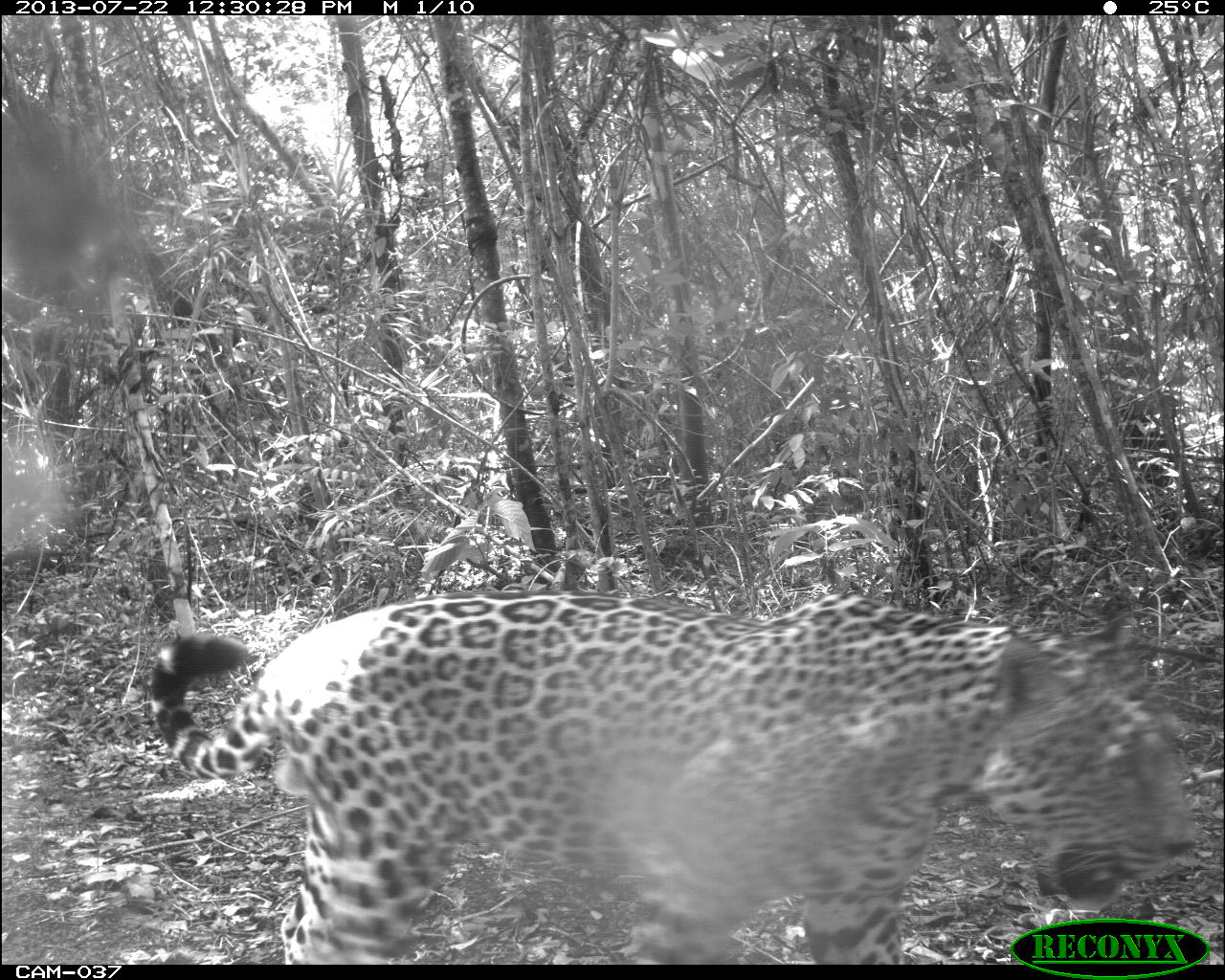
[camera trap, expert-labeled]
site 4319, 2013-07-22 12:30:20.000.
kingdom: Animalia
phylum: Chordata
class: Mammalia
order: Carnivora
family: Felidae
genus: Panthera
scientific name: Panthera onca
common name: jaguar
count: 1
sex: male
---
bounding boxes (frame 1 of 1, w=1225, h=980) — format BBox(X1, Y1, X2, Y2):
panthera onca: BBox(147, 583, 1203, 961)